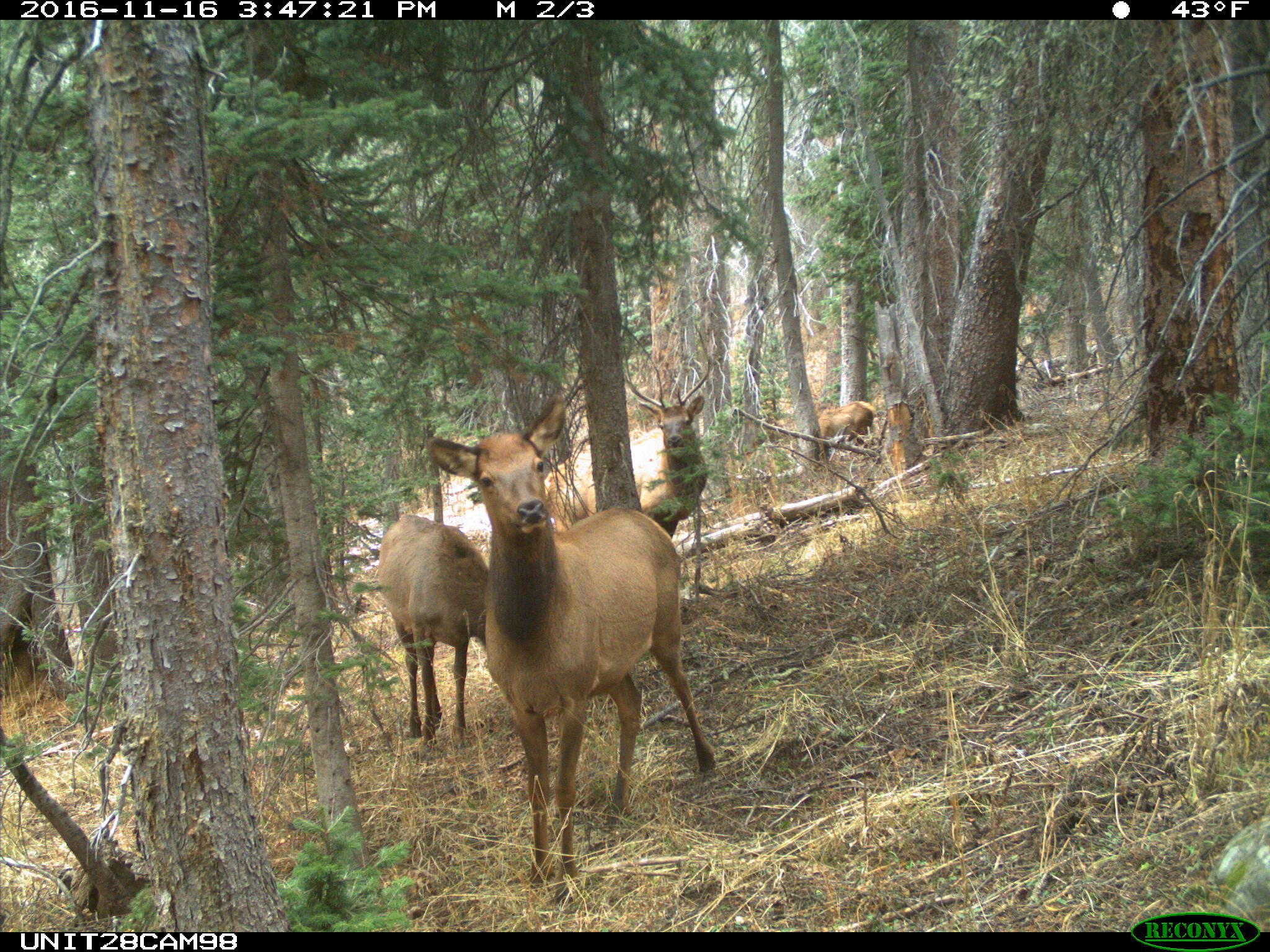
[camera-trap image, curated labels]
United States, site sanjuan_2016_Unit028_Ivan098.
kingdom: Animalia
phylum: Chordata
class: Mammalia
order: Artiodactyla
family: Cervidae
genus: Cervus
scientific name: Cervus elaphus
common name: red deer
Cervus elaphus (red deer).